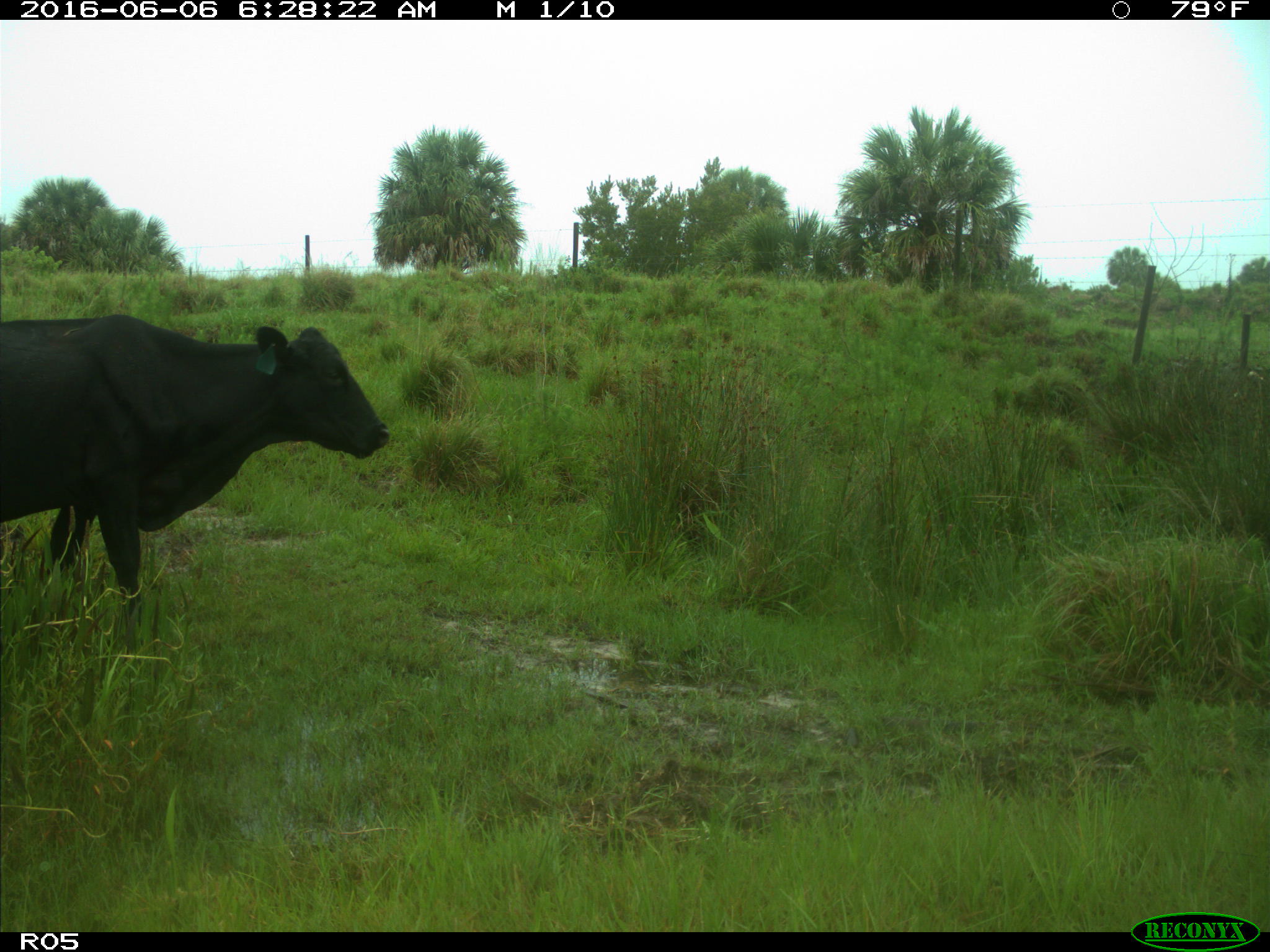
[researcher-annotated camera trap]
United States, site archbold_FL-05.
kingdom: Animalia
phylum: Chordata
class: Mammalia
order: Artiodactyla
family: Bovidae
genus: Bos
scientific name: Bos taurus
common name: domestic cow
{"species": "Bos taurus (domestic cow)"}